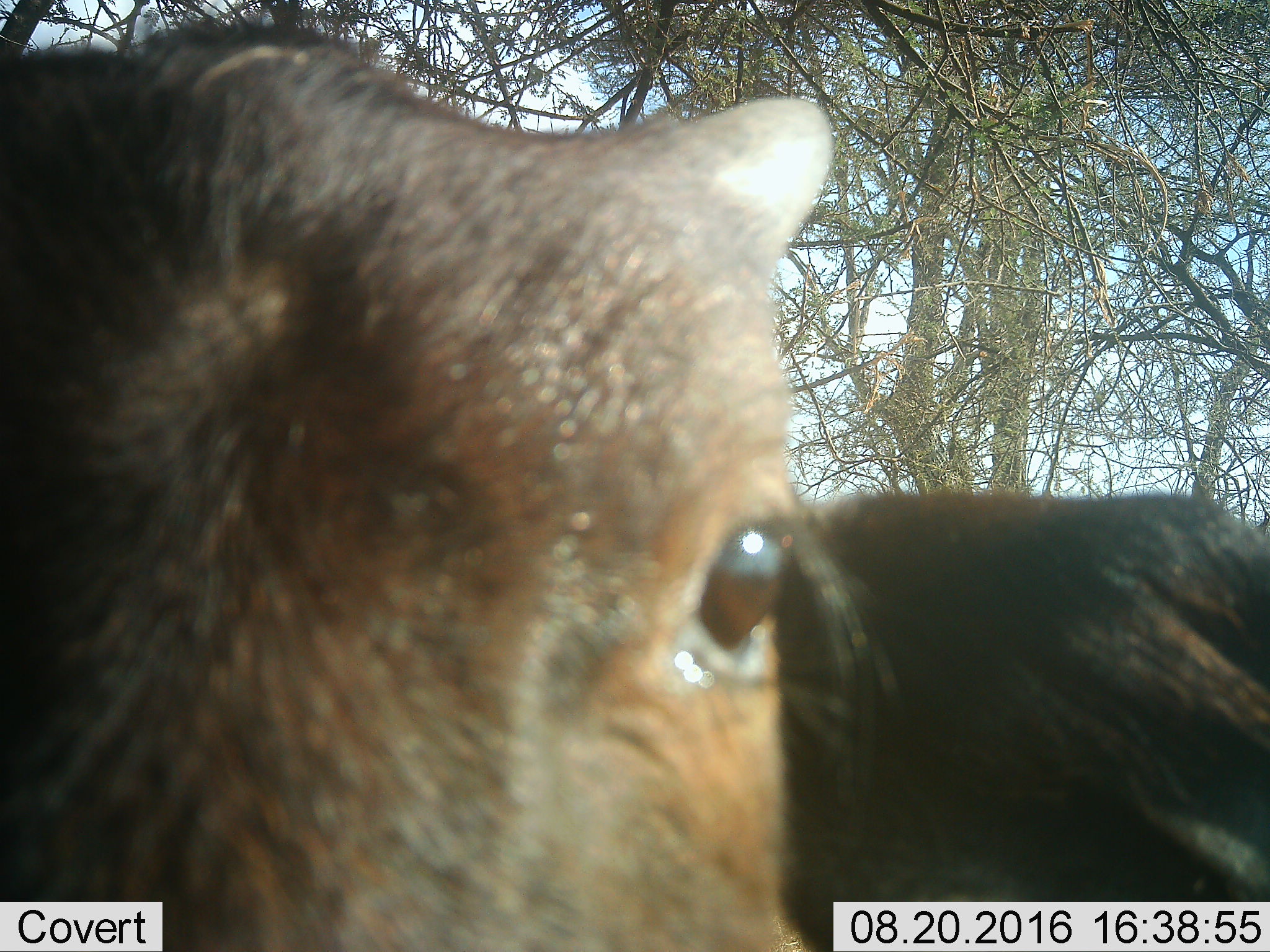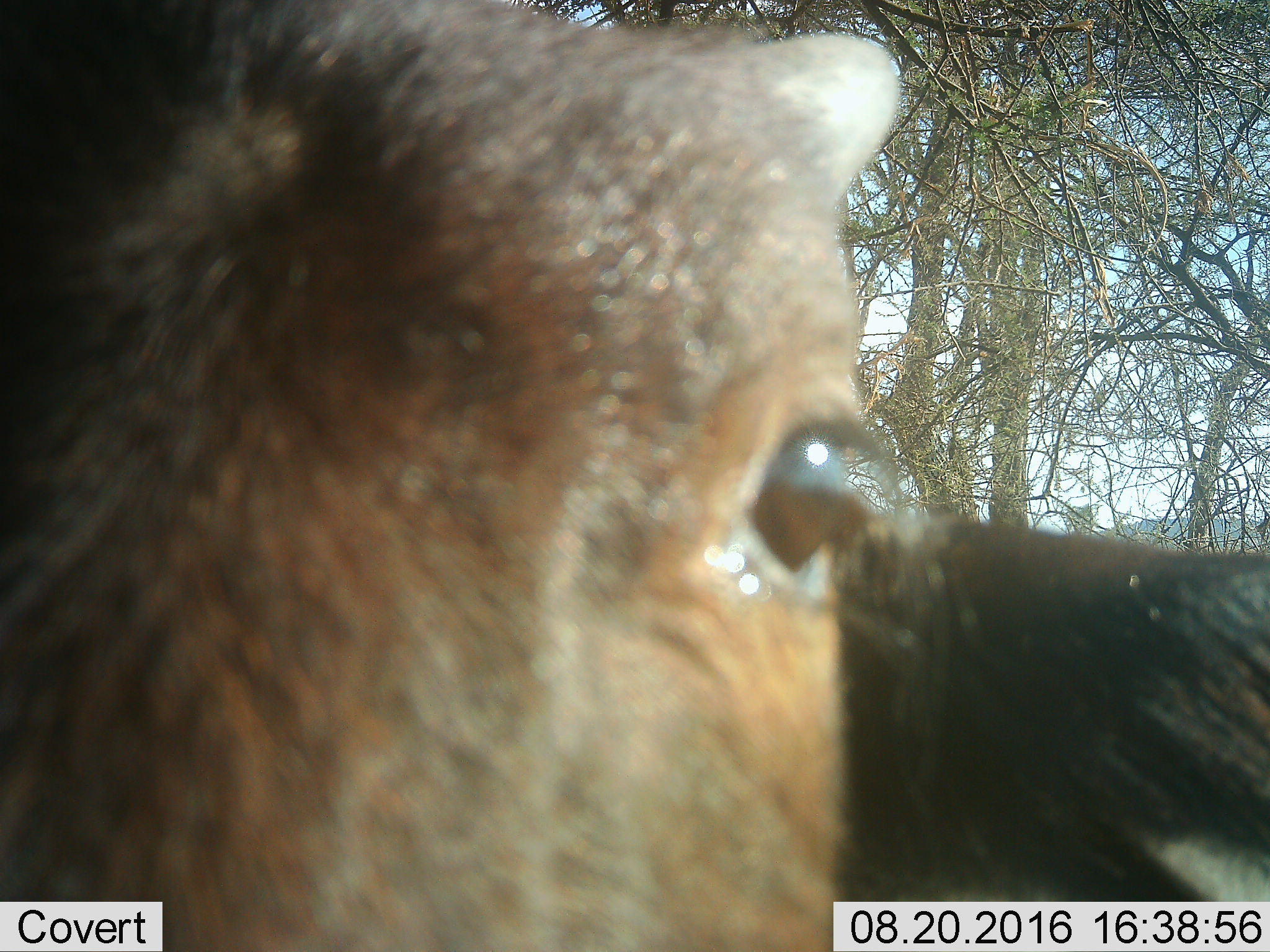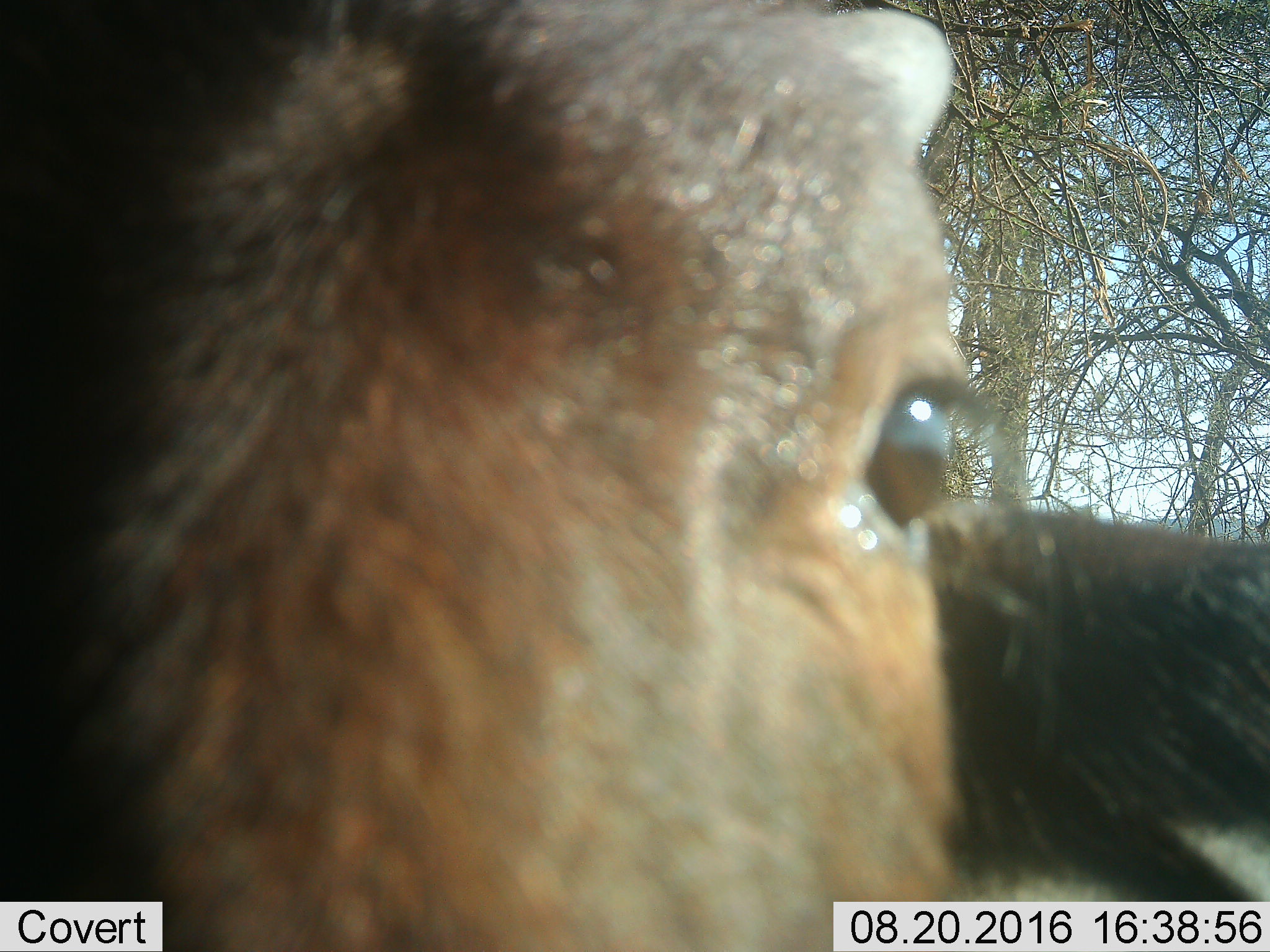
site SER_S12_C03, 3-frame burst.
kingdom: Animalia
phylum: Chordata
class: Mammalia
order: Artiodactyla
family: Bovidae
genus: Connochaetes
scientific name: Connochaetes taurinus taurinus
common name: blue wildebeest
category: wildebeestblue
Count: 2.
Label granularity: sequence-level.